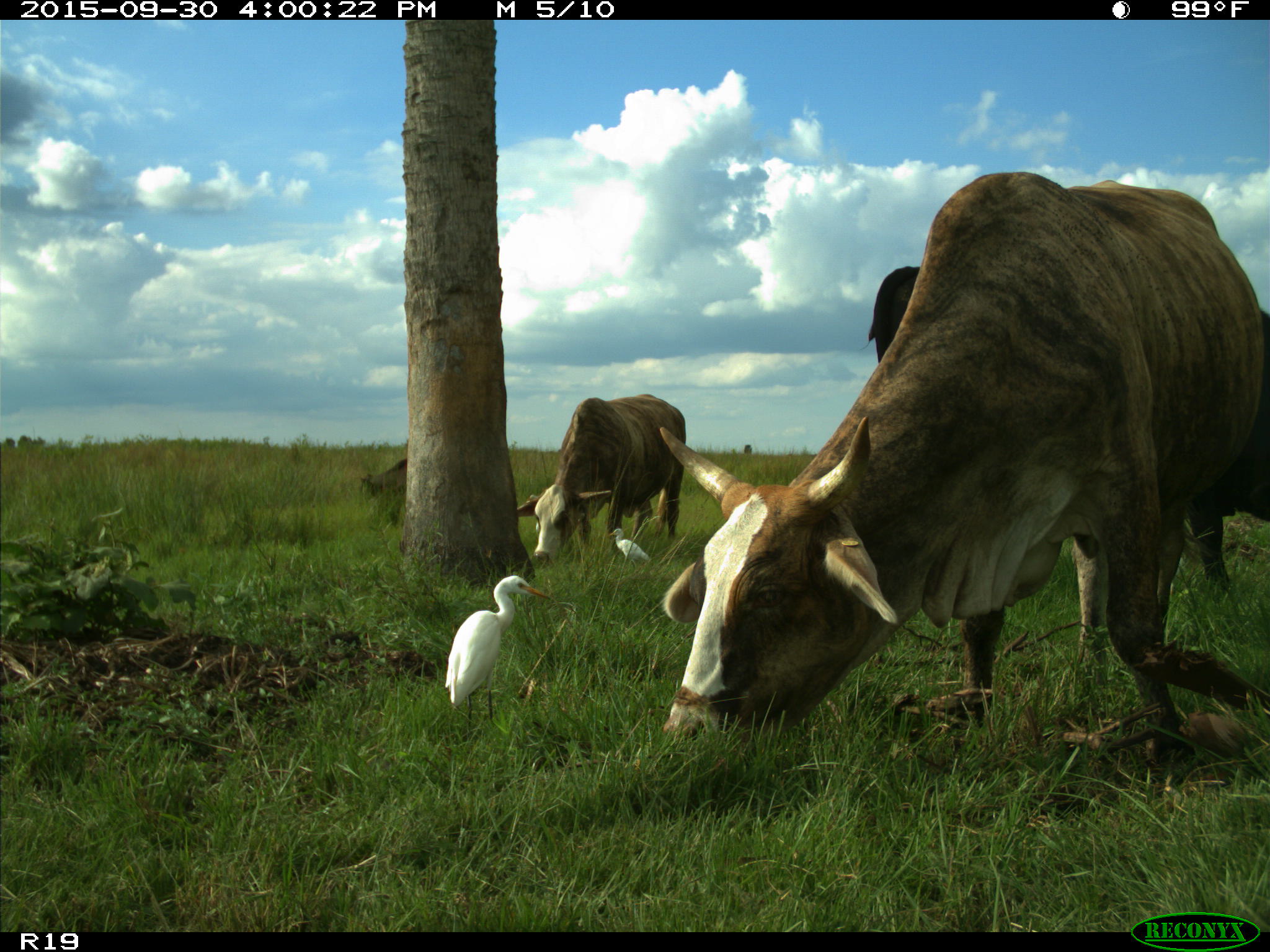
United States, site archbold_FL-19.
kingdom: Animalia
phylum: Chordata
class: Mammalia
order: Artiodactyla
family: Bovidae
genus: Bos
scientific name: Bos taurus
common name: domestic cow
Bos taurus (domestic cow).